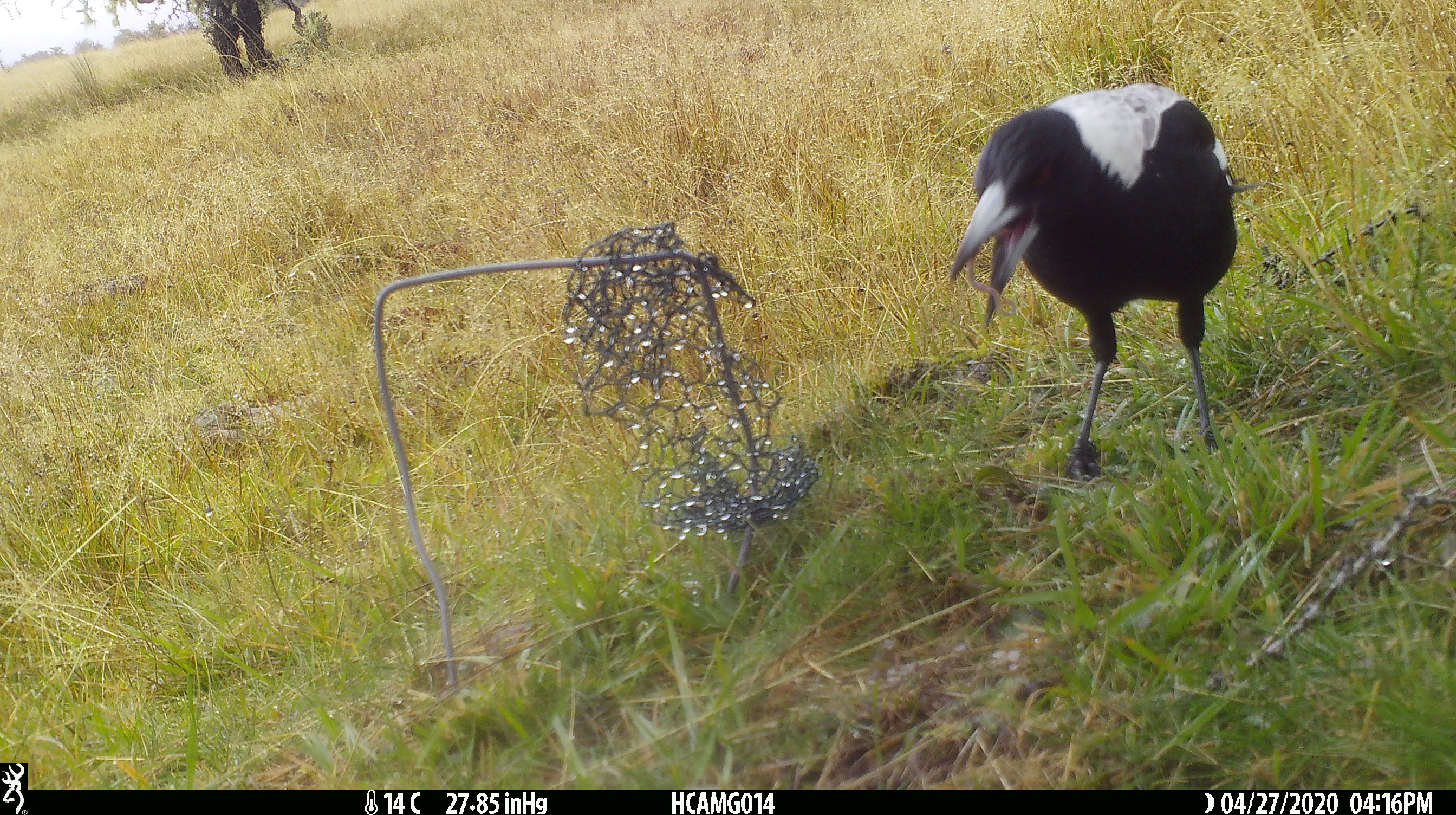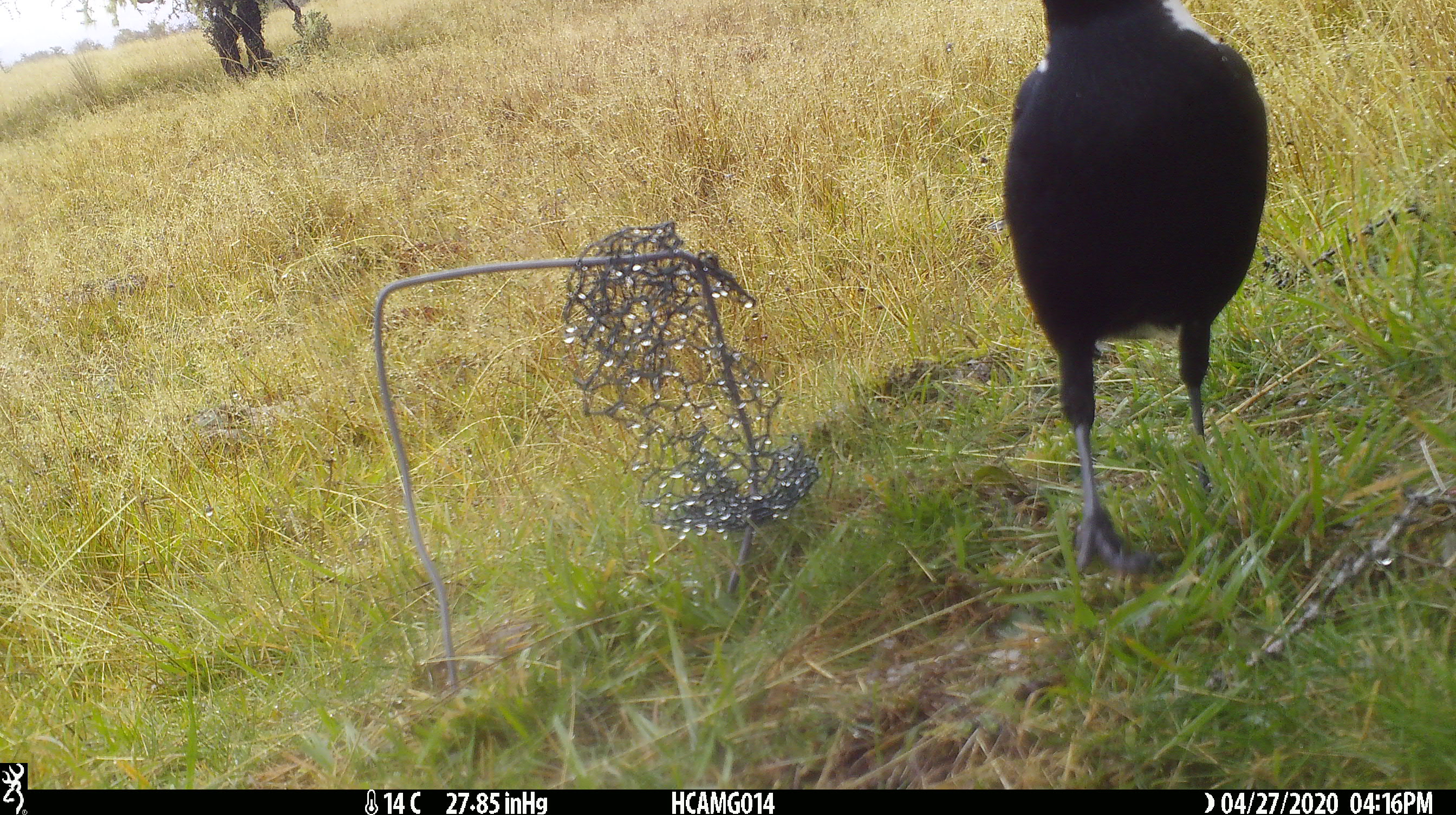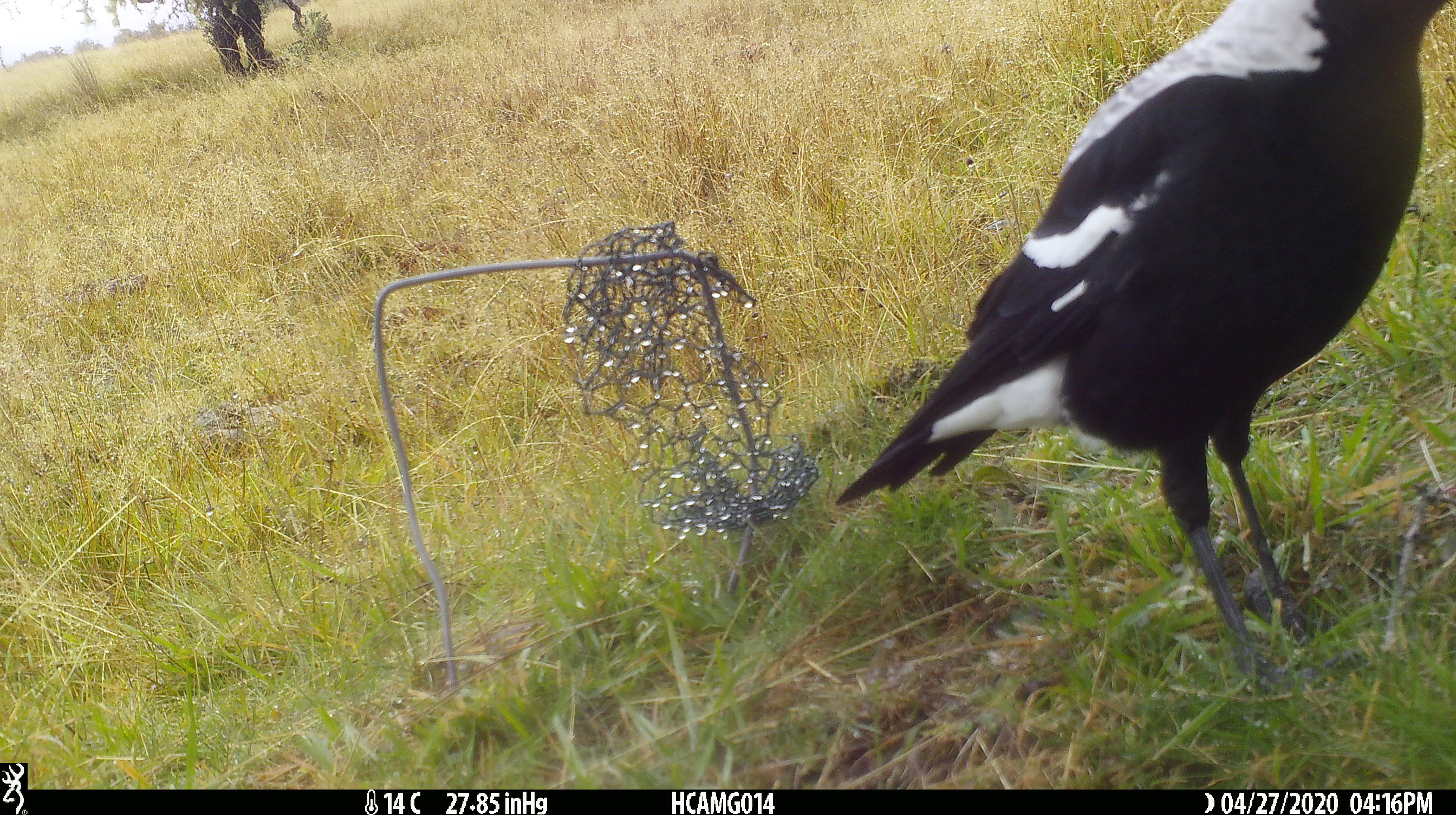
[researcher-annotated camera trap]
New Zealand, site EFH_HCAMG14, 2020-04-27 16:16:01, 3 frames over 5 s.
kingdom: Animalia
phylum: Chordata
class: Aves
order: Passeriformes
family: Artamidae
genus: Gymnorhina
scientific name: Gymnorhina tibicen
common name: australian magpie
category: magpie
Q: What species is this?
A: Magpie (australian magpie) (Gymnorhina tibicen).